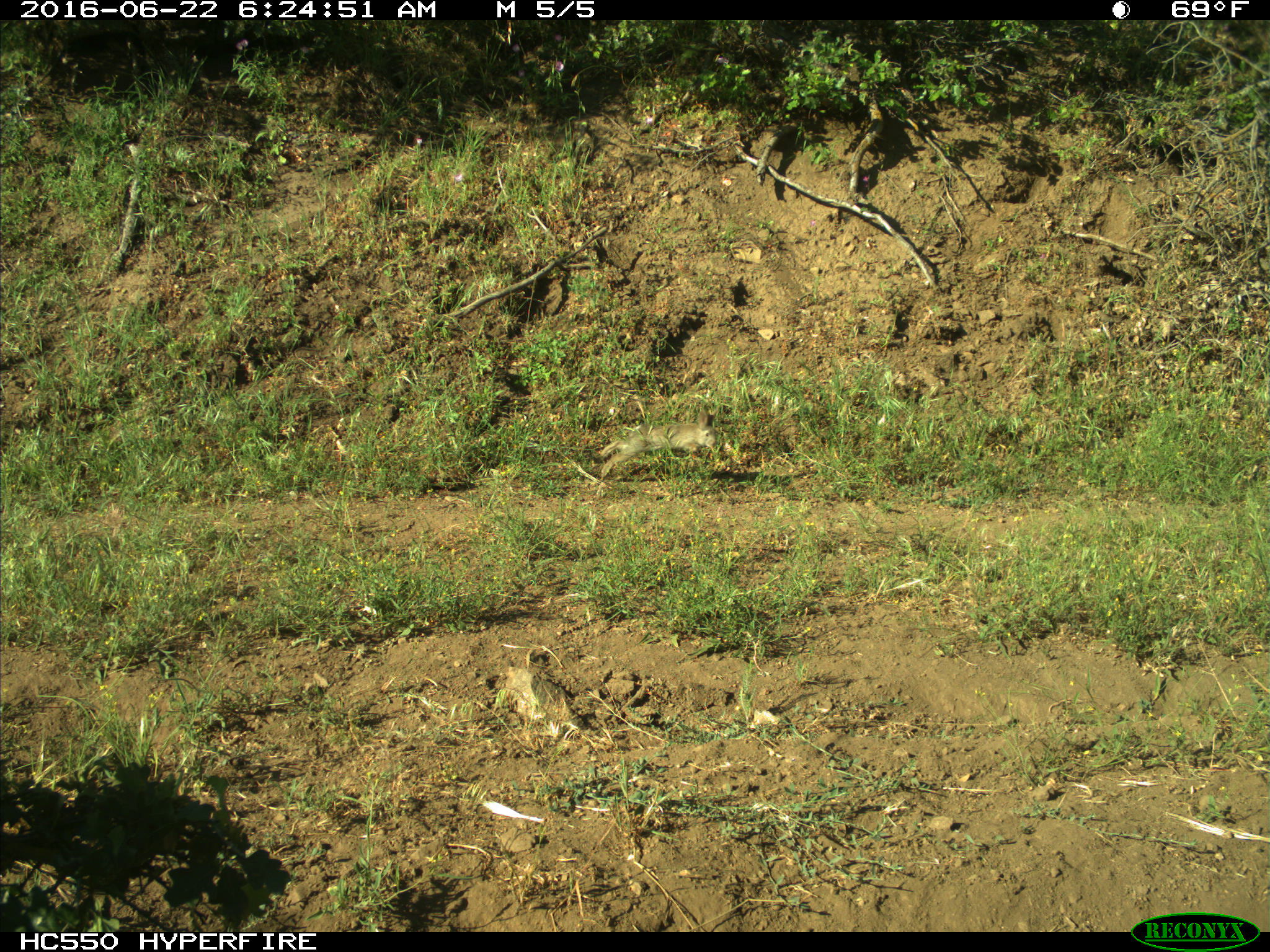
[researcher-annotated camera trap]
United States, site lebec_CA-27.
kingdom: Animalia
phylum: Chordata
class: Mammalia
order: Lagomorpha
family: Leporidae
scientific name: Leporidae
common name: rabbits and hares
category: unidentified rabbit